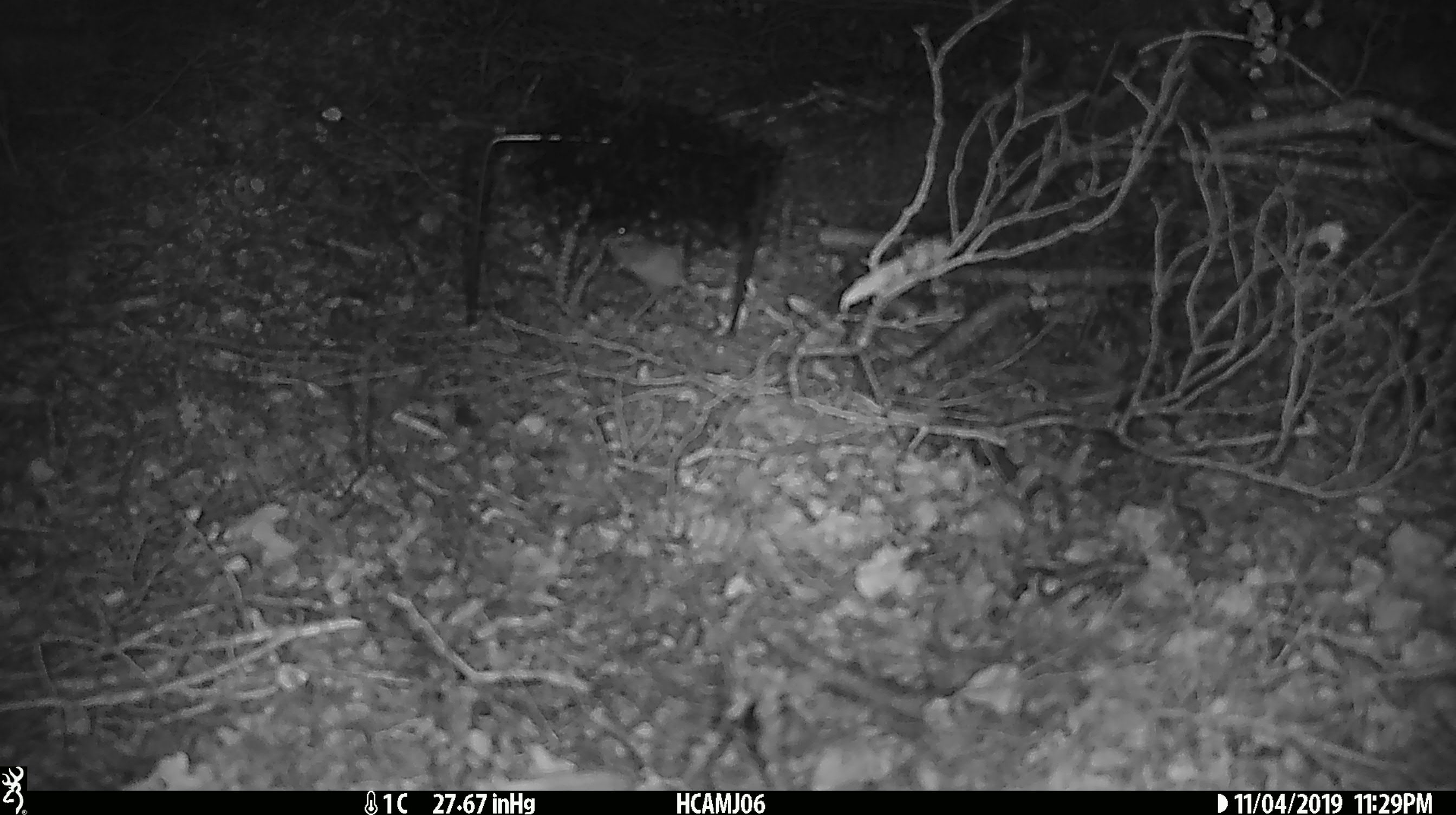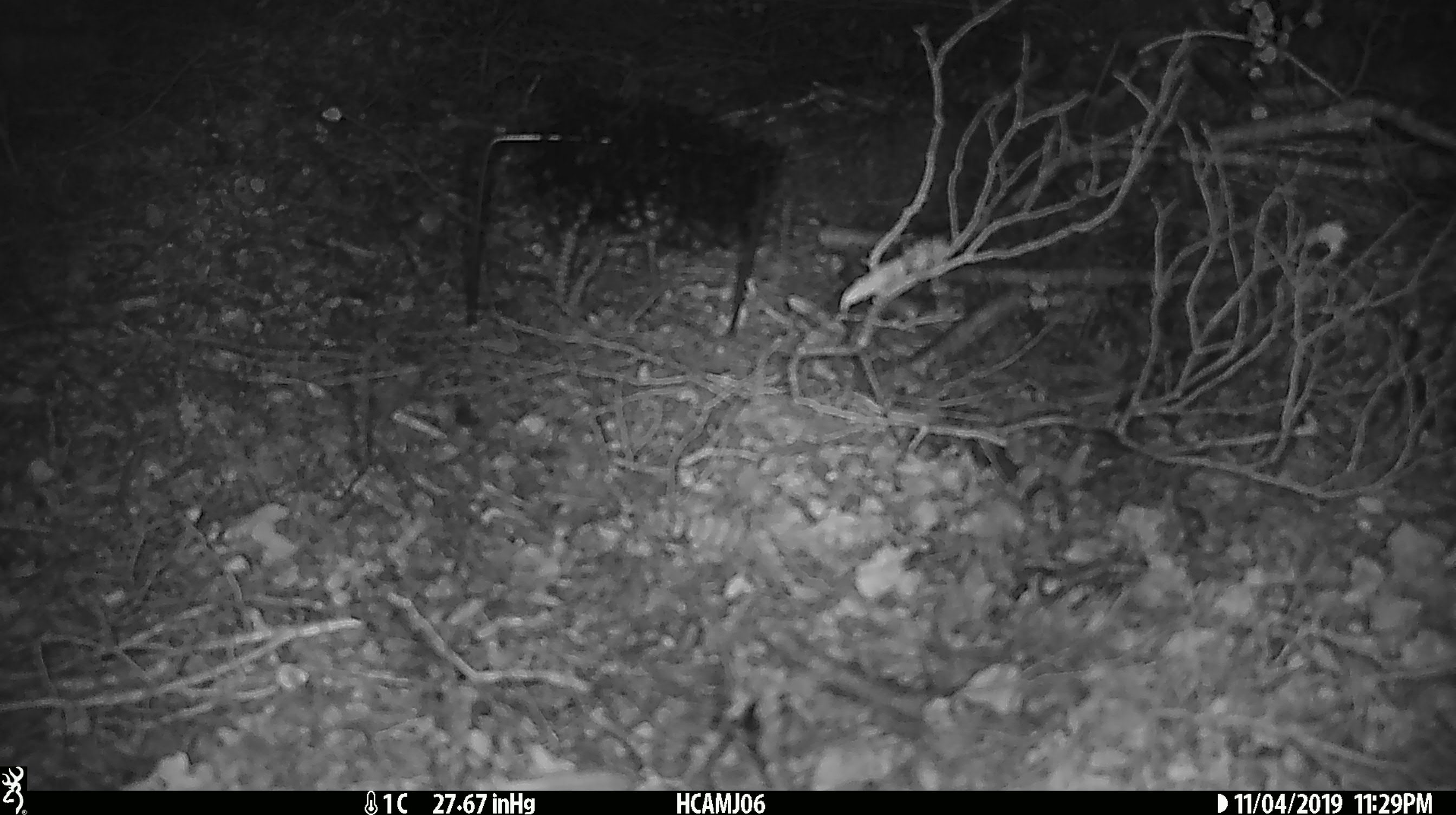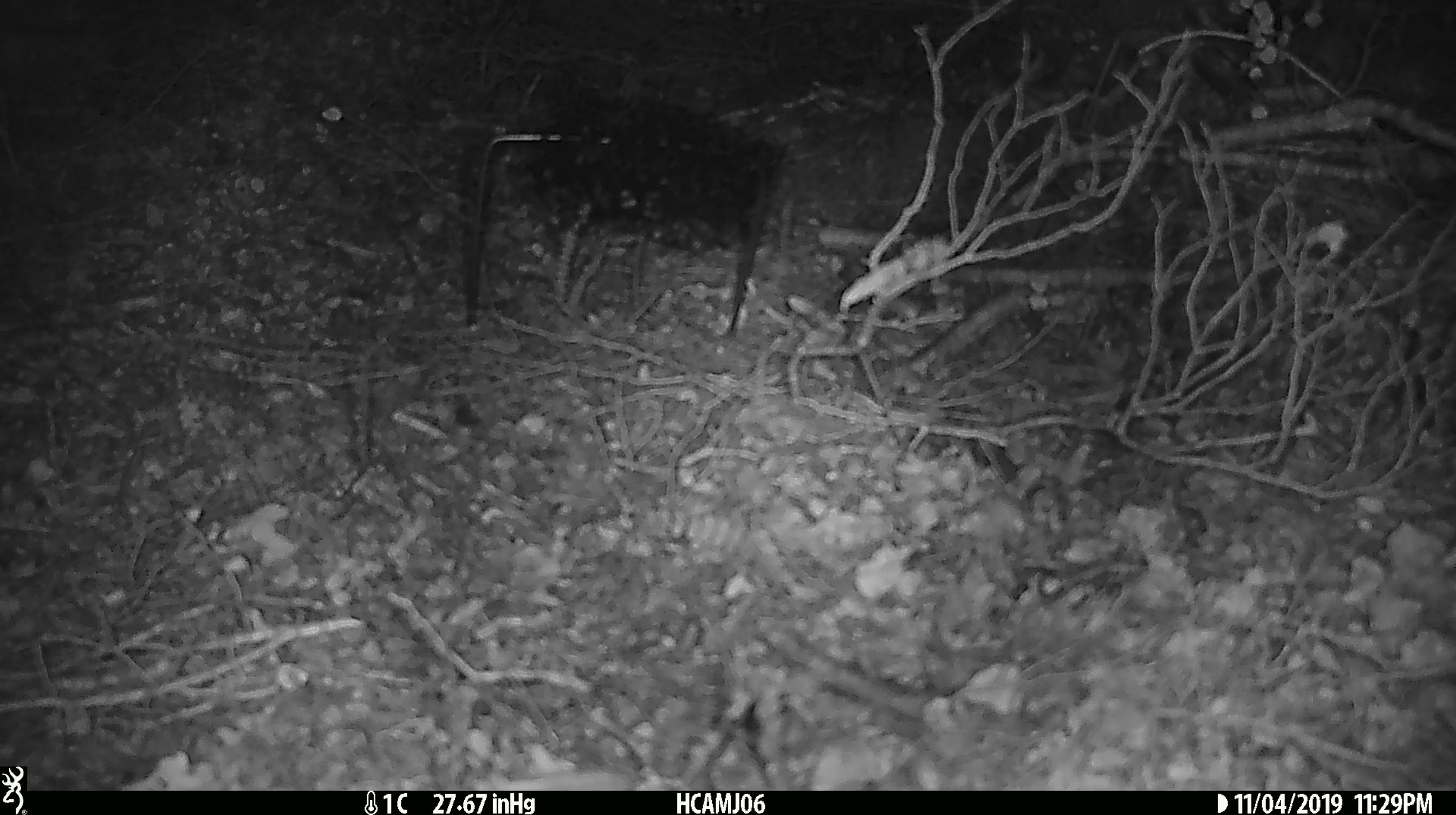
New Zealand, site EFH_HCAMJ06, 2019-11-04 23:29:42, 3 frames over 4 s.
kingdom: Animalia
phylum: Chordata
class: Mammalia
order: Rodentia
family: Muridae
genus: Mus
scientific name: Mus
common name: mouse